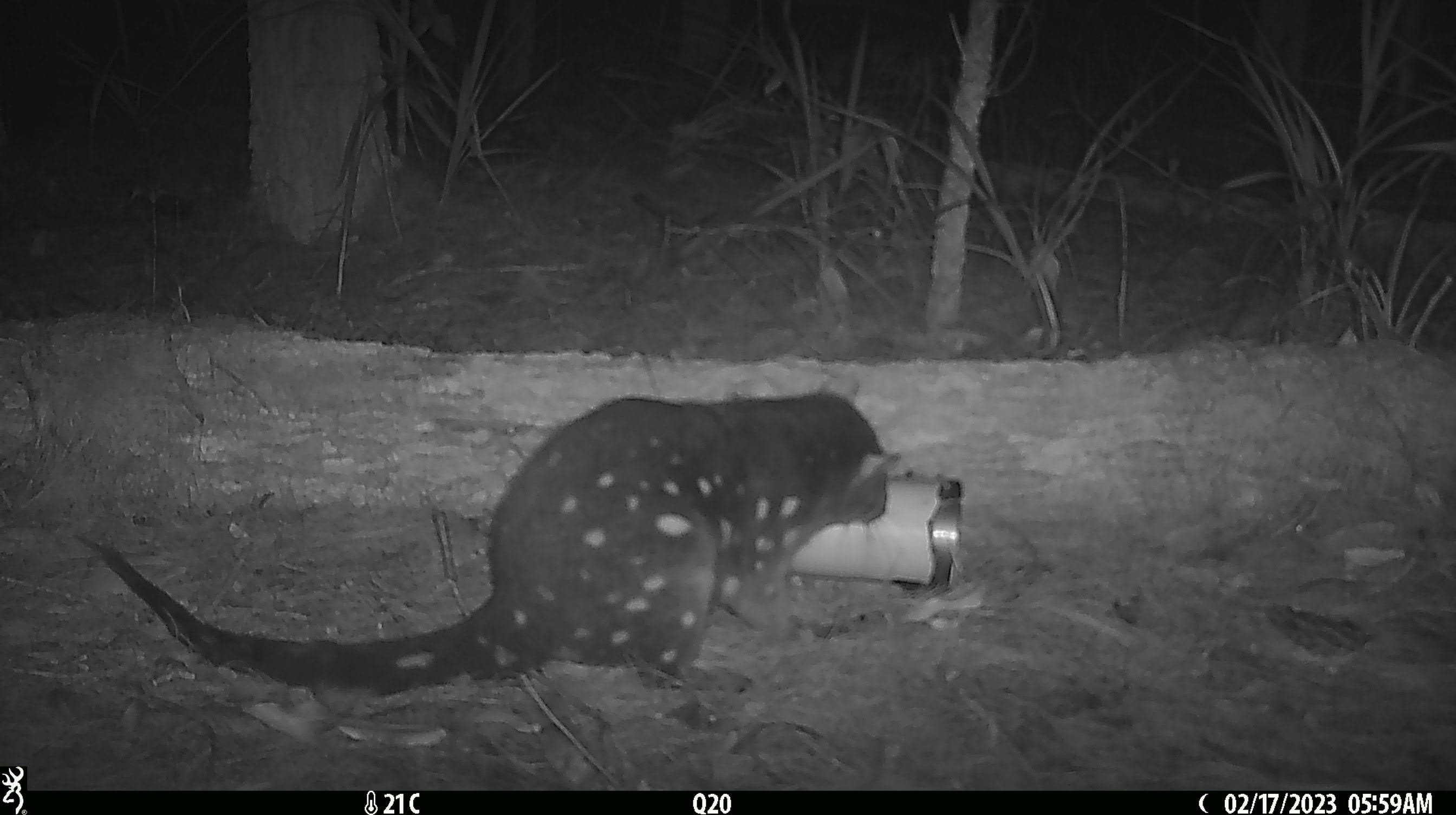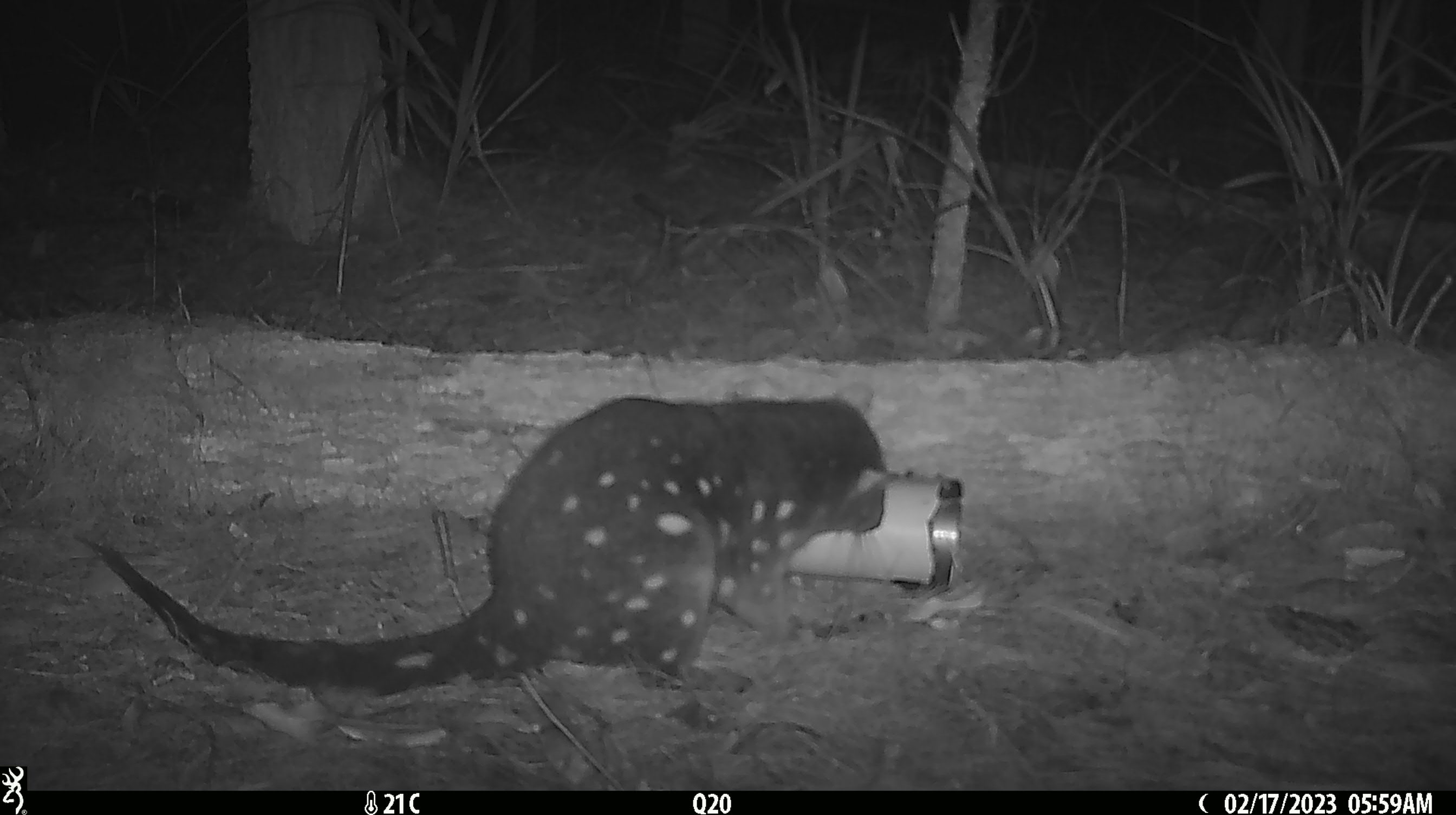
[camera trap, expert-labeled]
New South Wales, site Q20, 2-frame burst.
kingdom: Animalia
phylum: Chordata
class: Mammalia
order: Dasyuromorphia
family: Dasyuridae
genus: Dasyurus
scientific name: Dasyurus maculatus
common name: spotted-tailed quoll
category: quoll